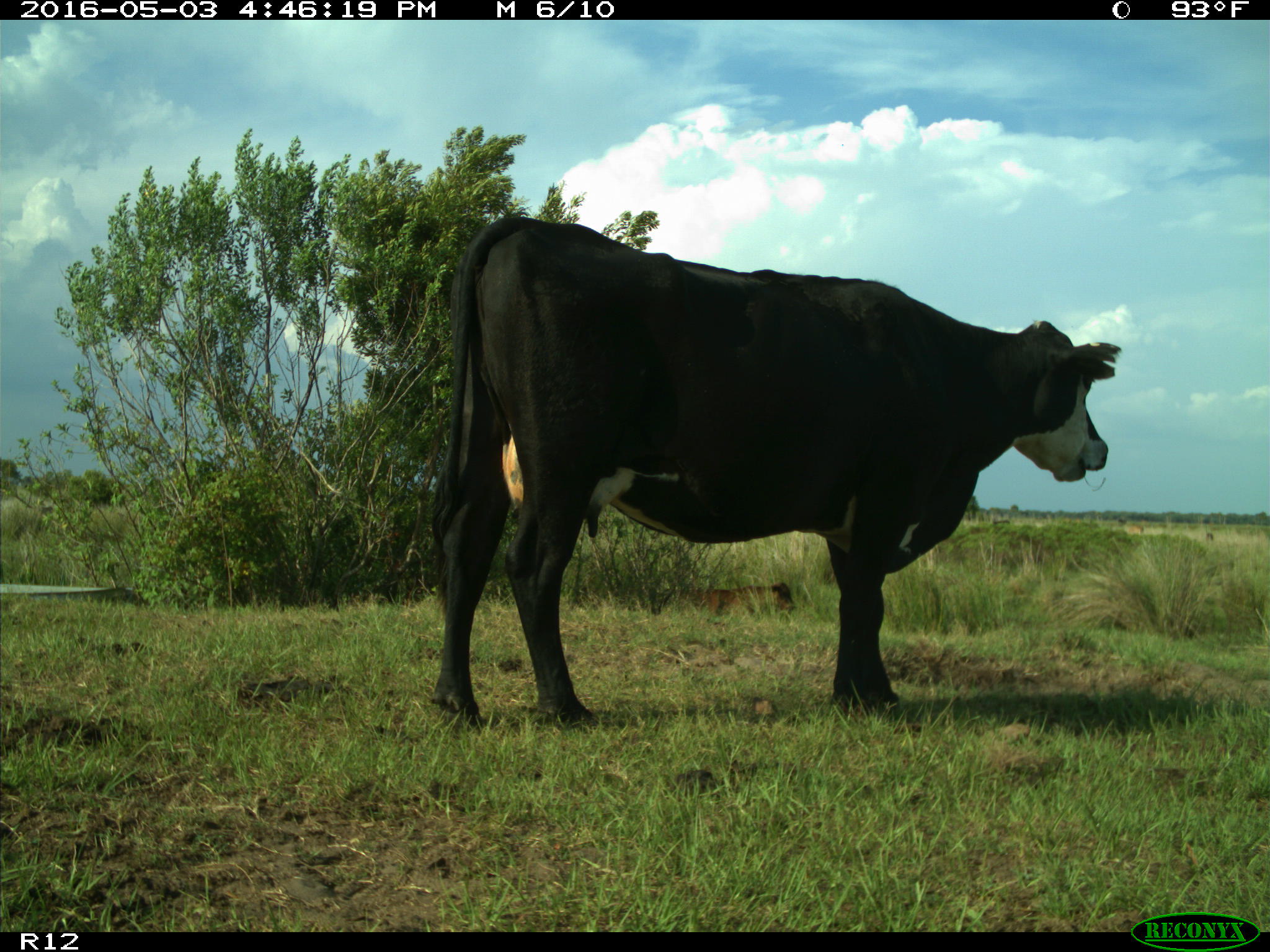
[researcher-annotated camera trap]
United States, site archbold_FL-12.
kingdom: Animalia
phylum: Chordata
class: Mammalia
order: Artiodactyla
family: Bovidae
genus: Bos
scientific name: Bos taurus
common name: domestic cow